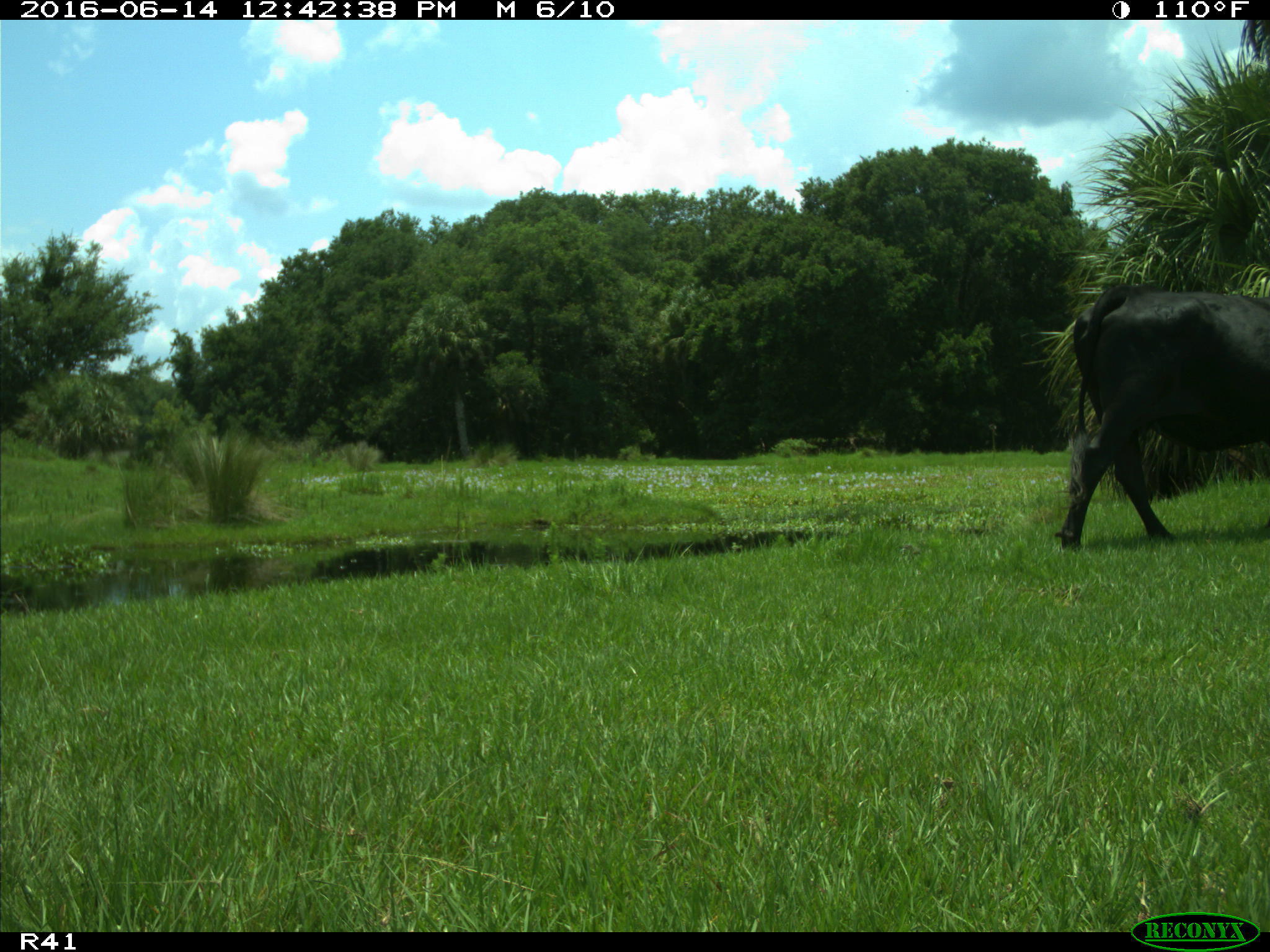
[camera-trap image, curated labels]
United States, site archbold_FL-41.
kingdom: Animalia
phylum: Chordata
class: Mammalia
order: Artiodactyla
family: Bovidae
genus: Bos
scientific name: Bos taurus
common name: domestic cow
Bos taurus (domestic cow).